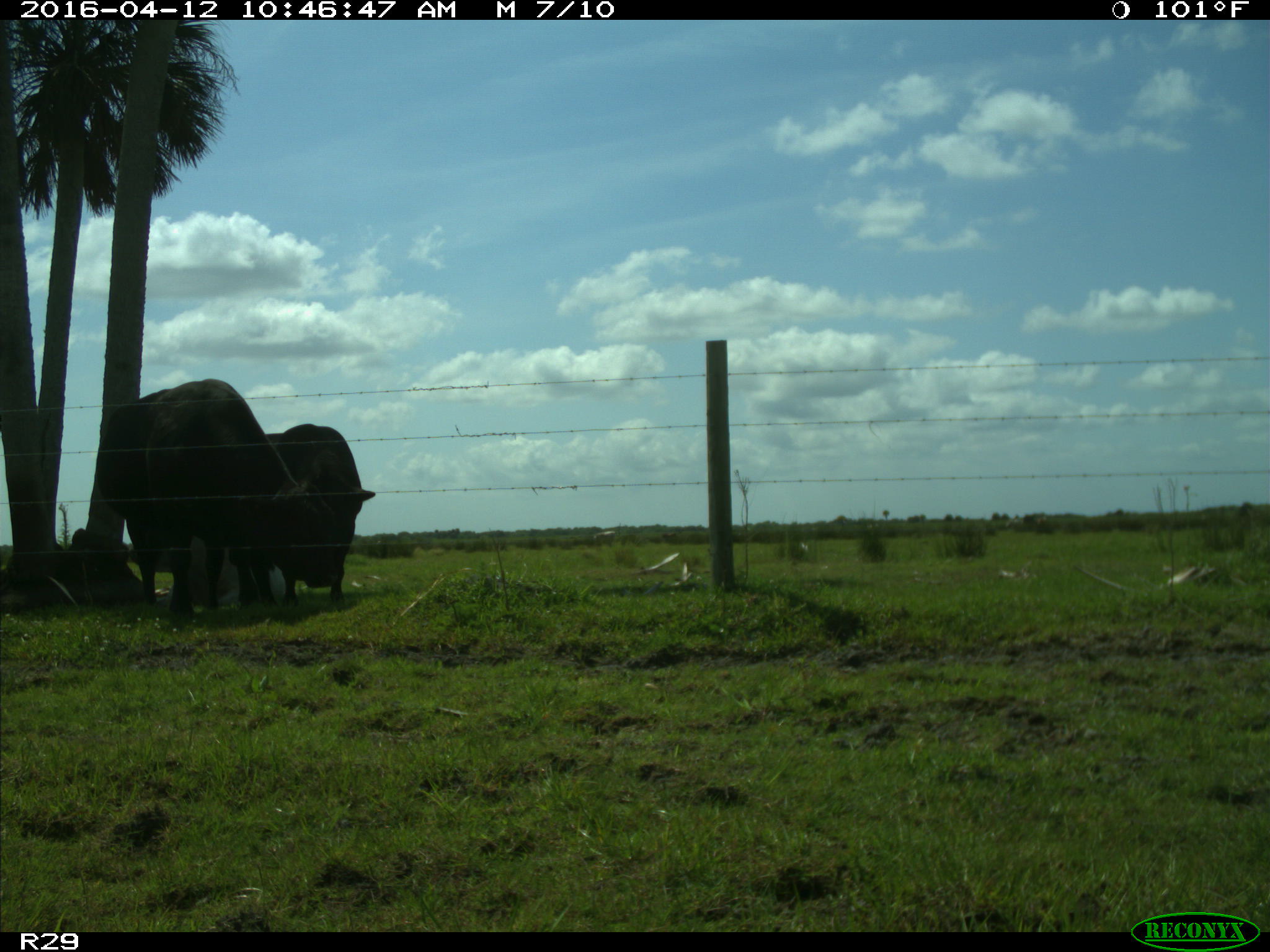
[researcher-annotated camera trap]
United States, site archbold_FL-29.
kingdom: Animalia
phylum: Chordata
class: Mammalia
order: Artiodactyla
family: Bovidae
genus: Bos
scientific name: Bos taurus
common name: domestic cow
Bos taurus (domestic cow).